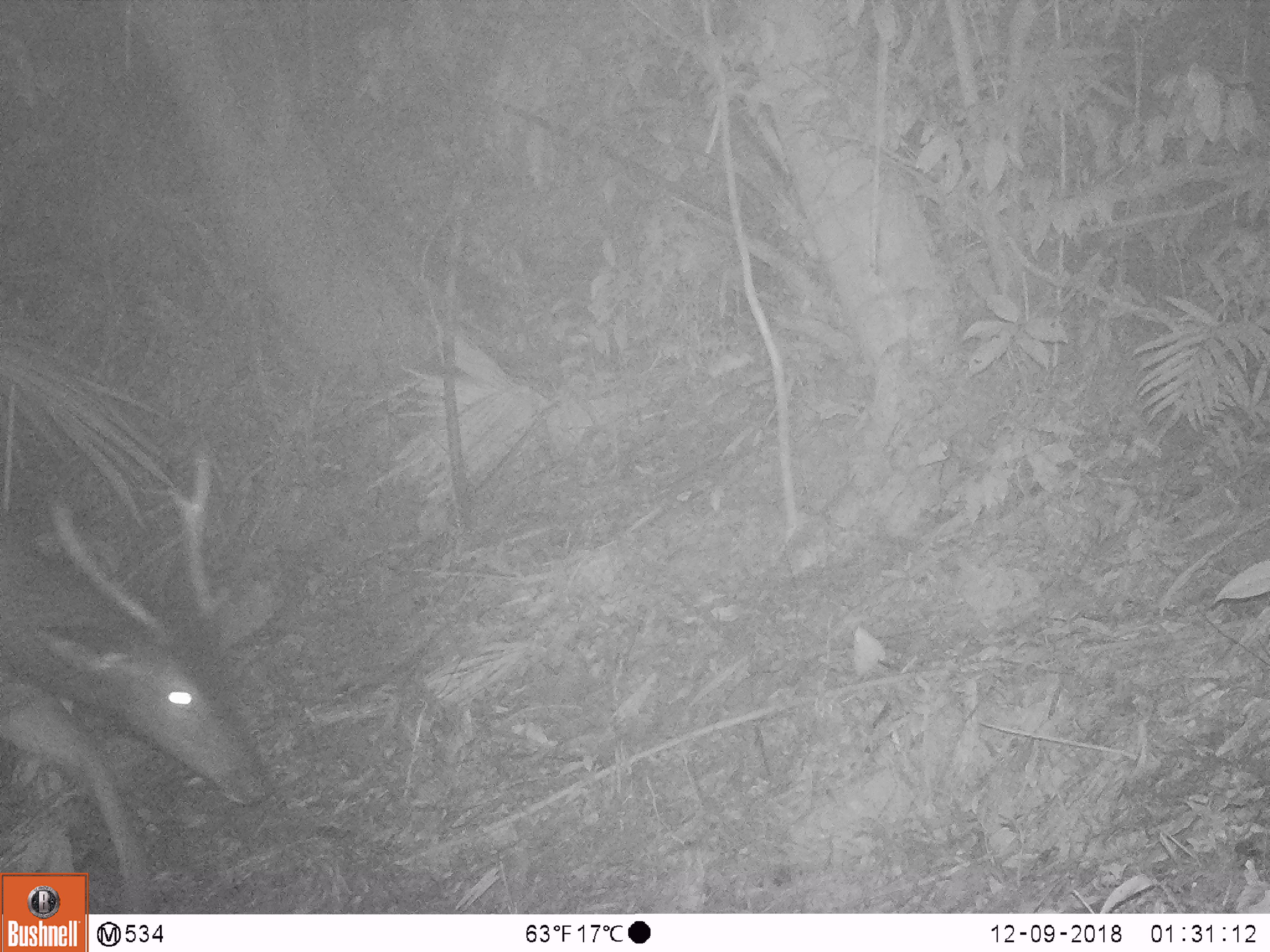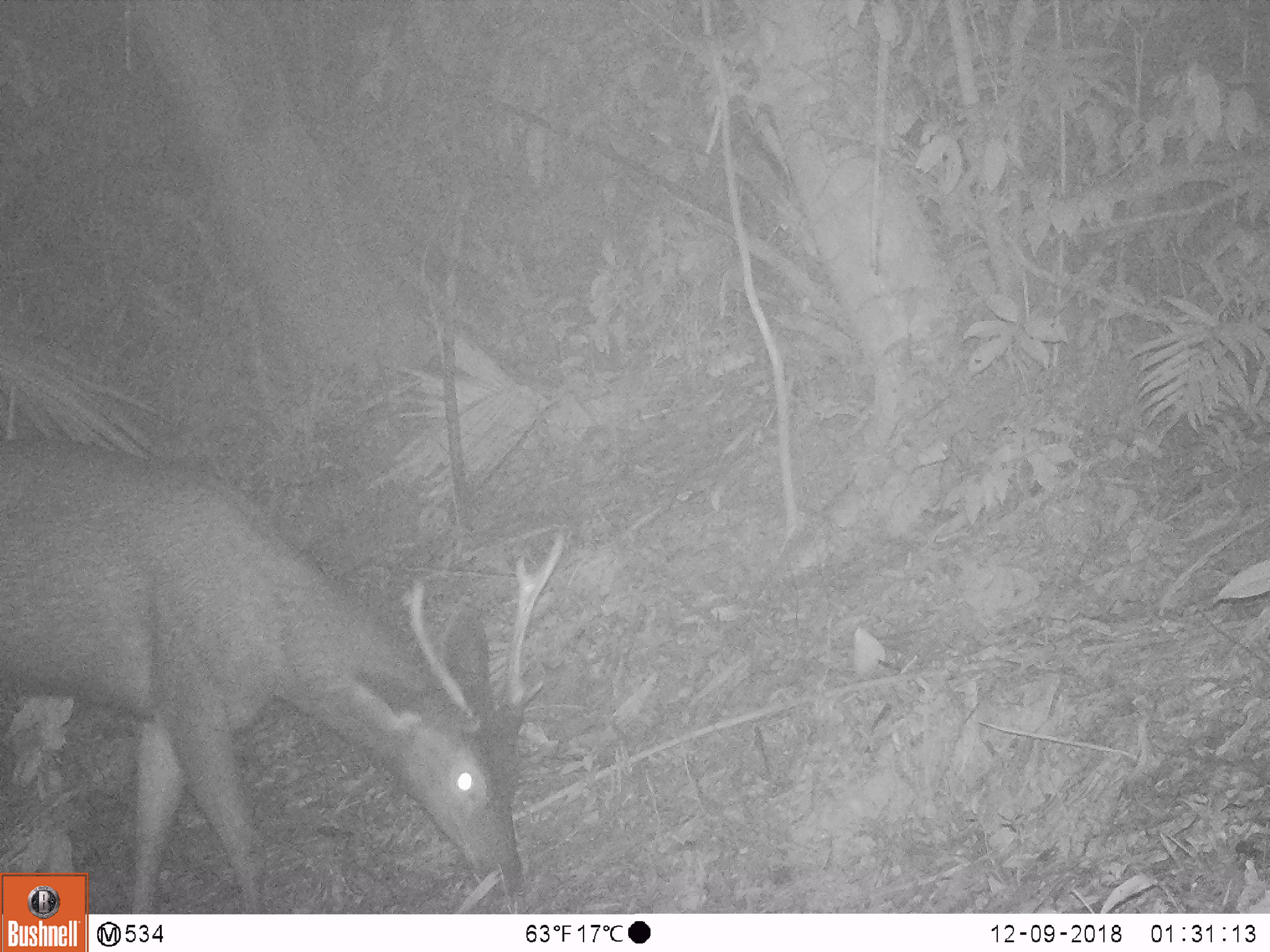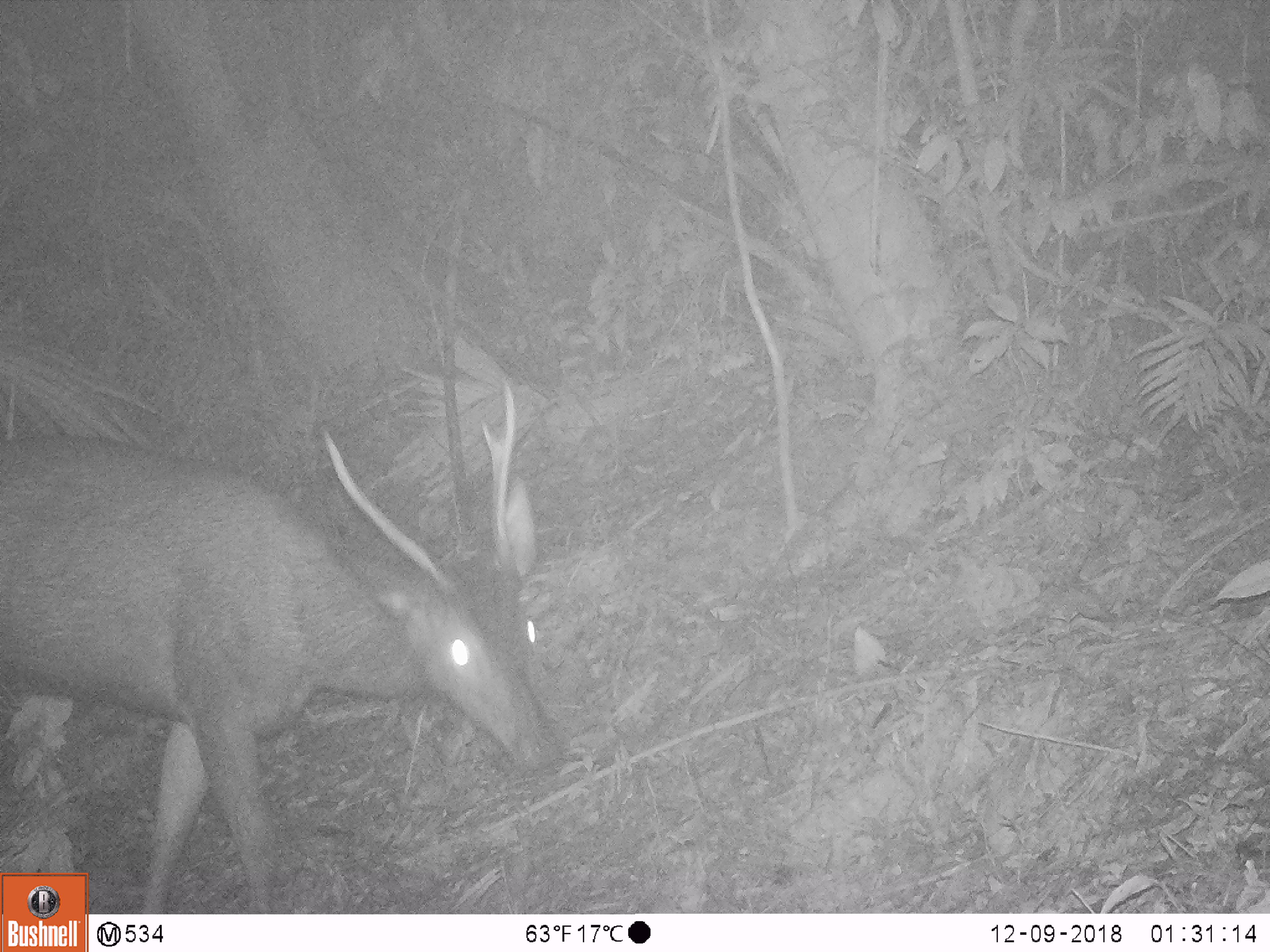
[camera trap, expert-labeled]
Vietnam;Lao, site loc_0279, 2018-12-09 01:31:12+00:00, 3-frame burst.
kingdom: Animalia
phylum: Chordata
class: Mammalia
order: Artiodactyla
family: Cervidae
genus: Rusa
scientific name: Rusa unicolor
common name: sambar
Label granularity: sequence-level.